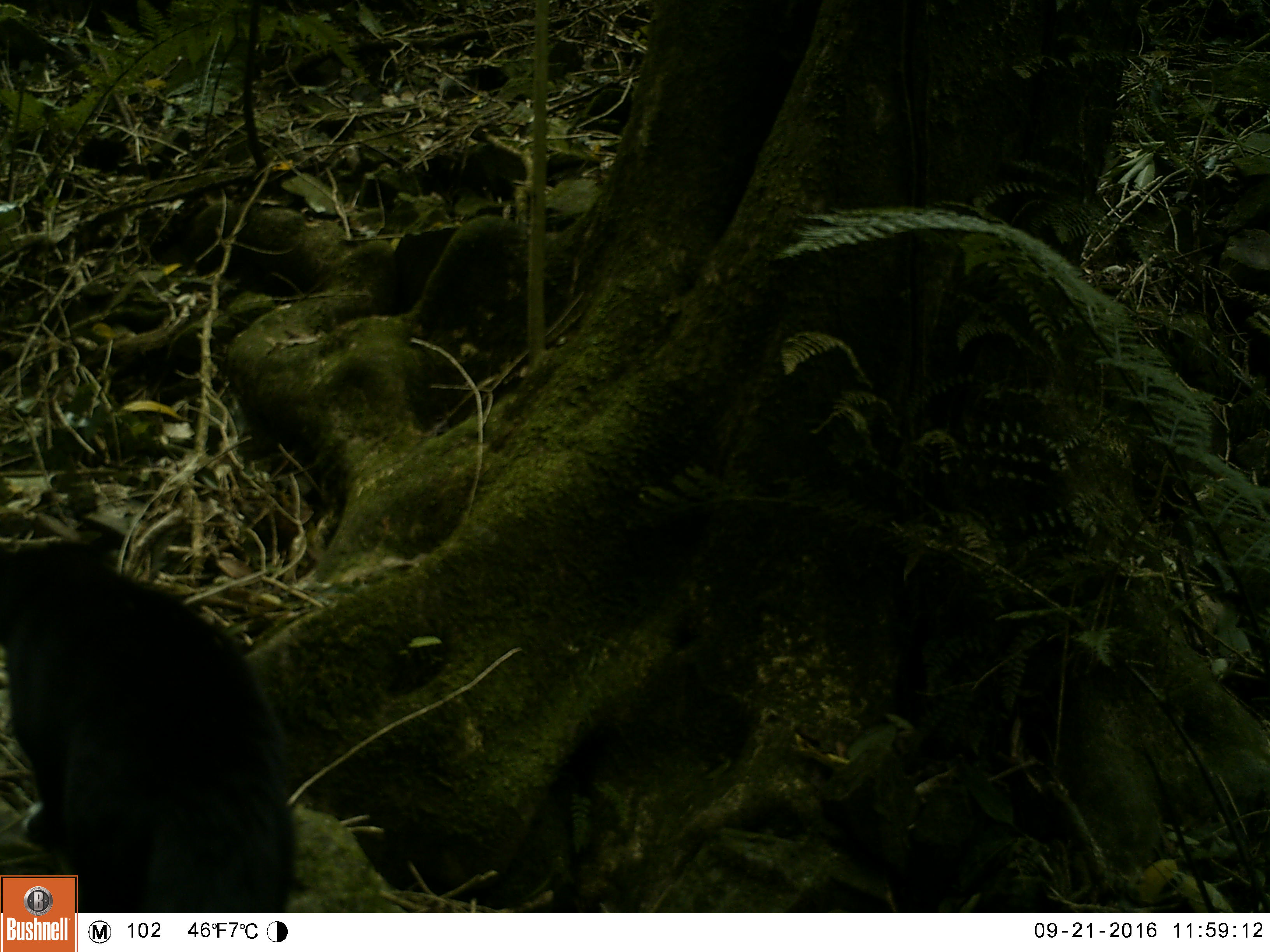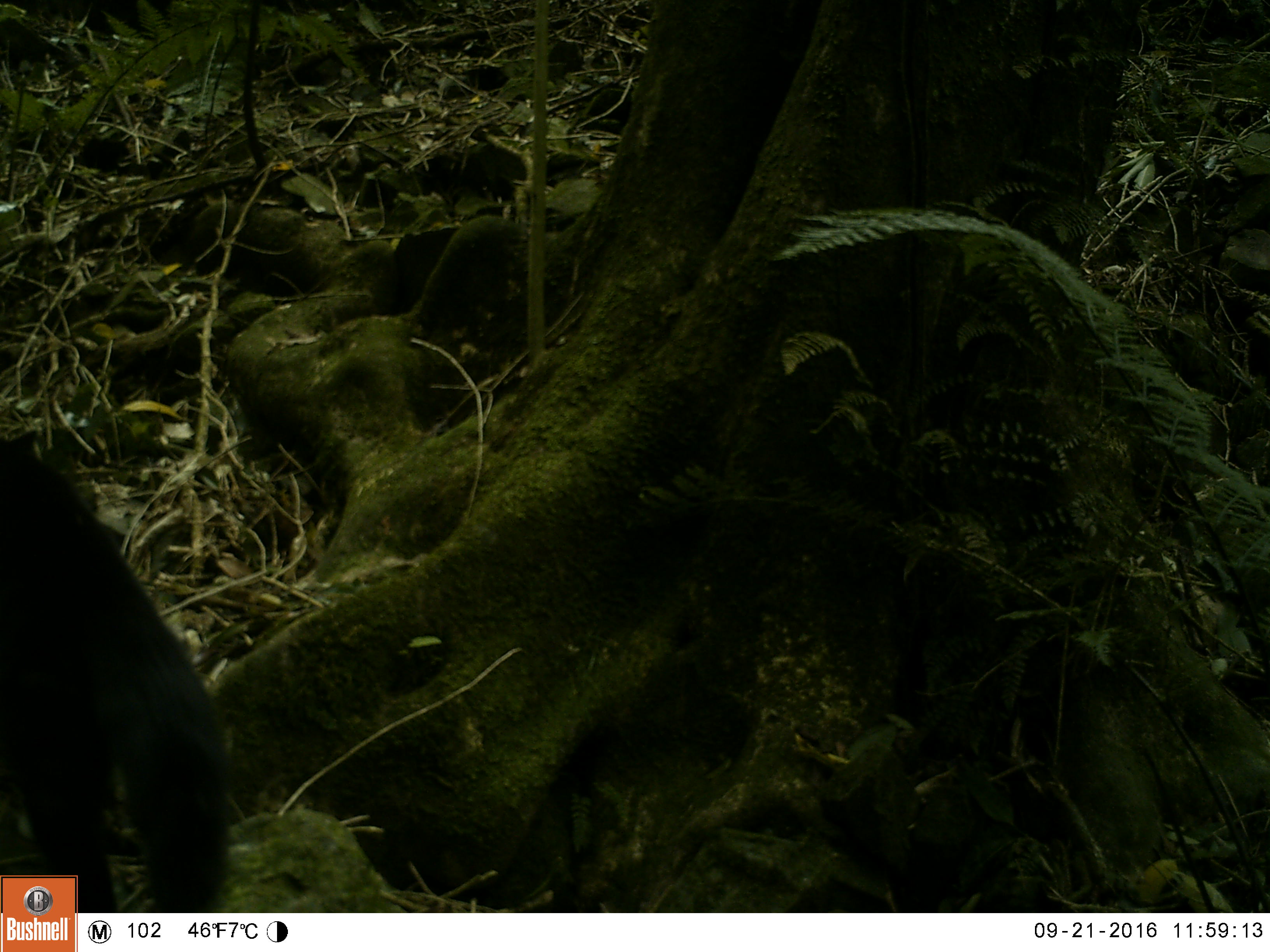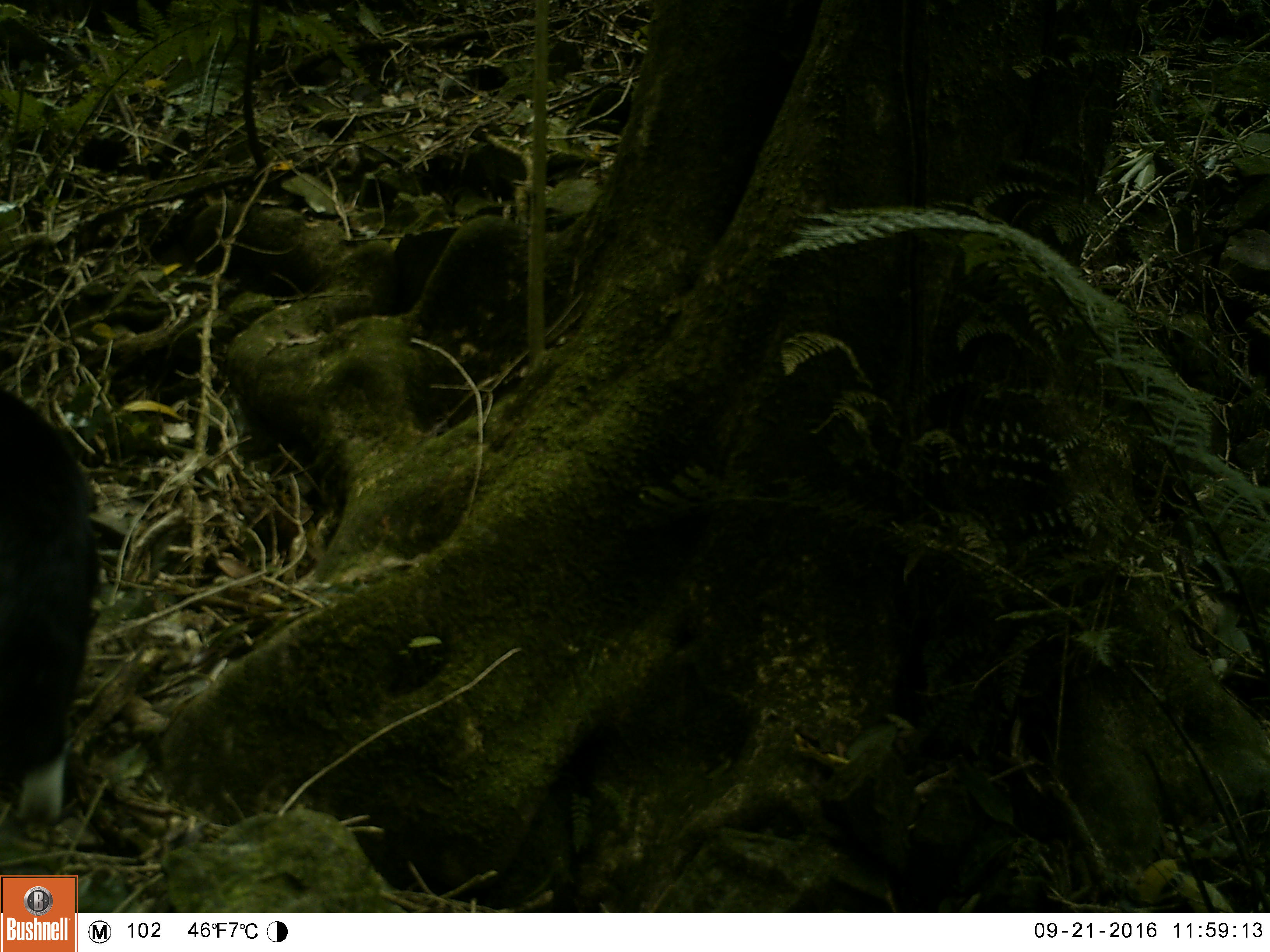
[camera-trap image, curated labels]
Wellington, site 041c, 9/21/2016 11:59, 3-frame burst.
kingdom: Animalia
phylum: Chordata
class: Mammalia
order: Carnivora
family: Felidae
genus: Felis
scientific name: Felis catus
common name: cat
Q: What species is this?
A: Cat (Felis catus).